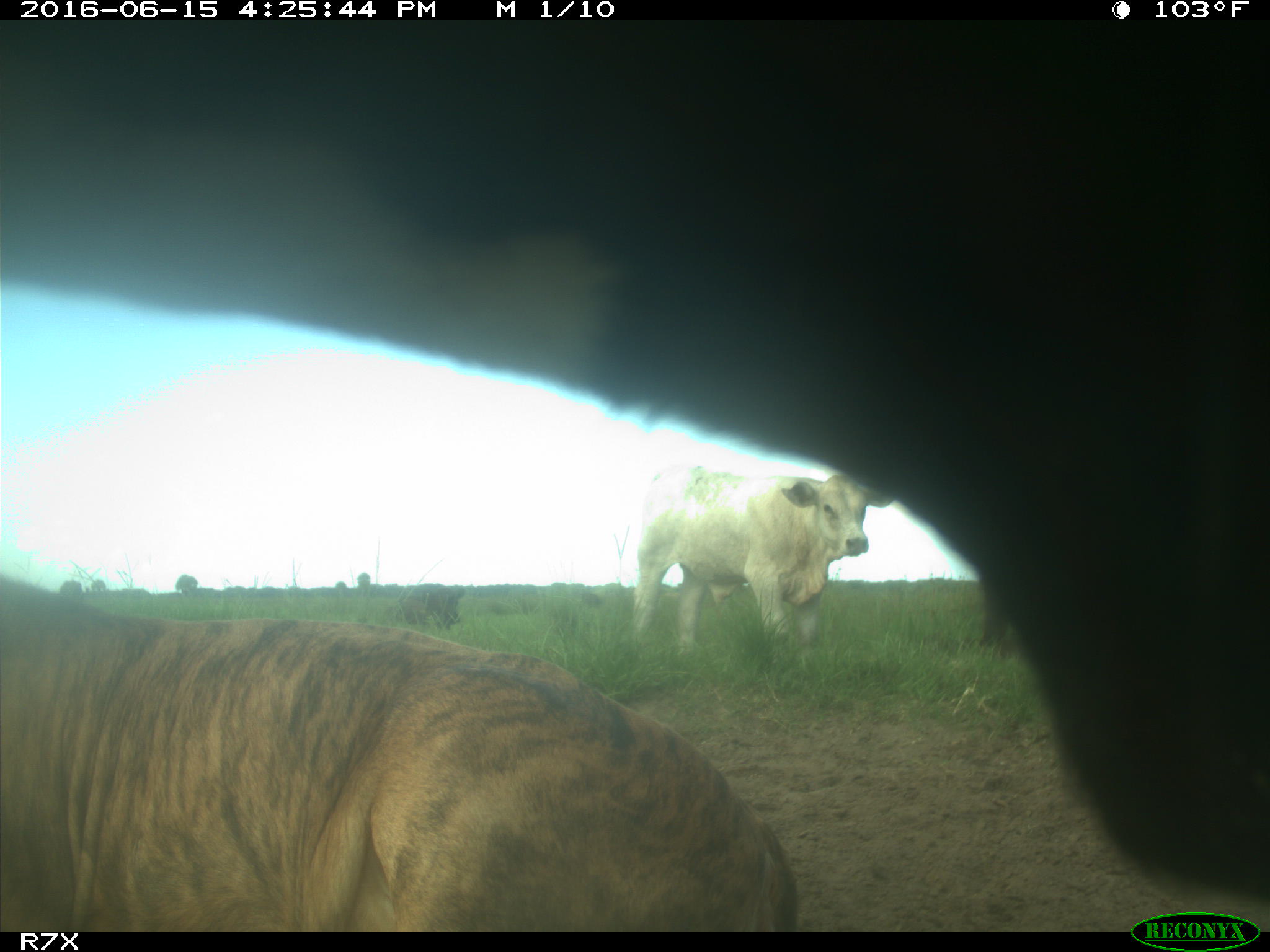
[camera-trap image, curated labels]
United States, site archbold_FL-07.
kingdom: Animalia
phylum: Chordata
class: Mammalia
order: Artiodactyla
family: Bovidae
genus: Bos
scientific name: Bos taurus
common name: domestic cow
Bos taurus (domestic cow).